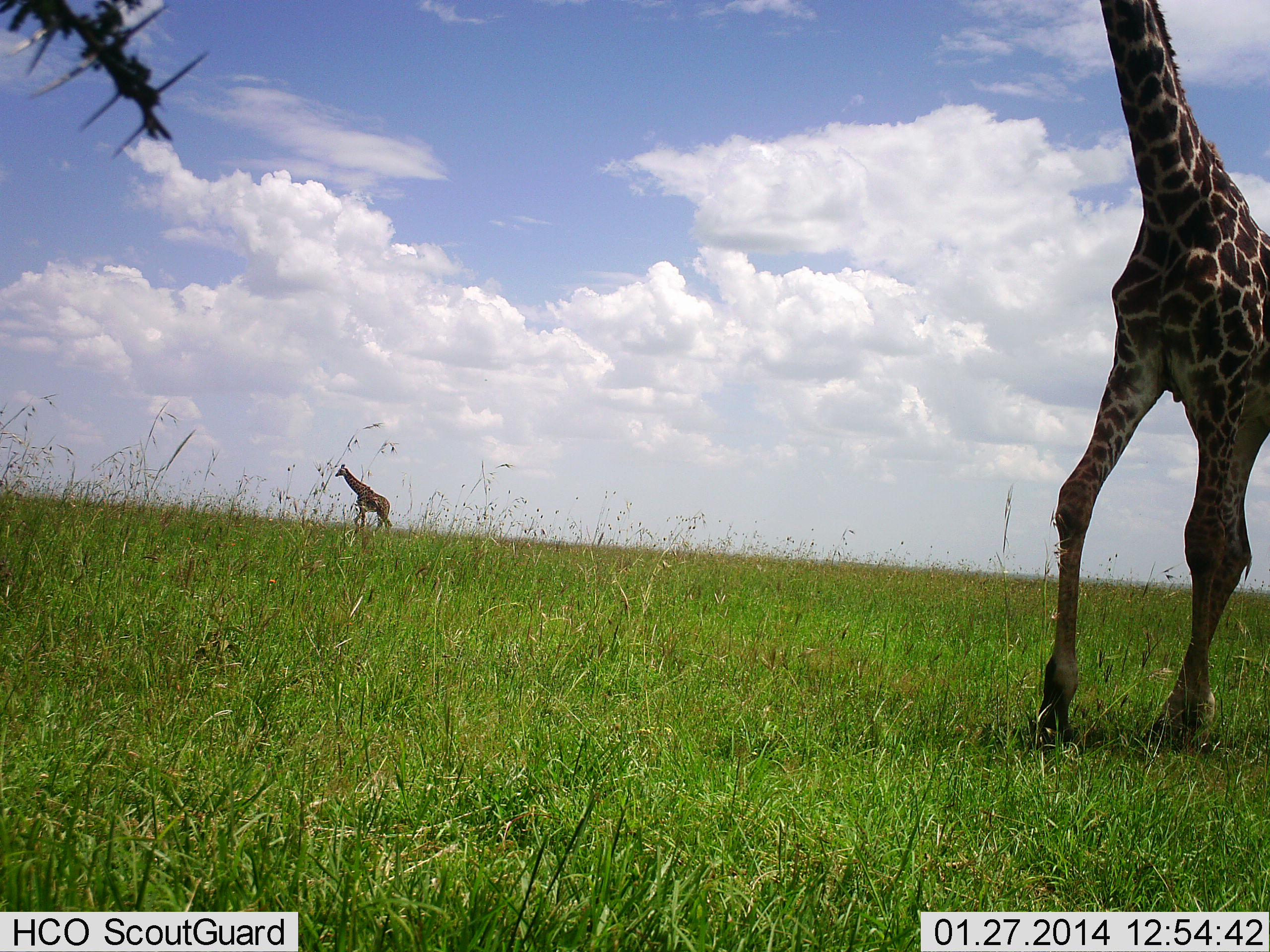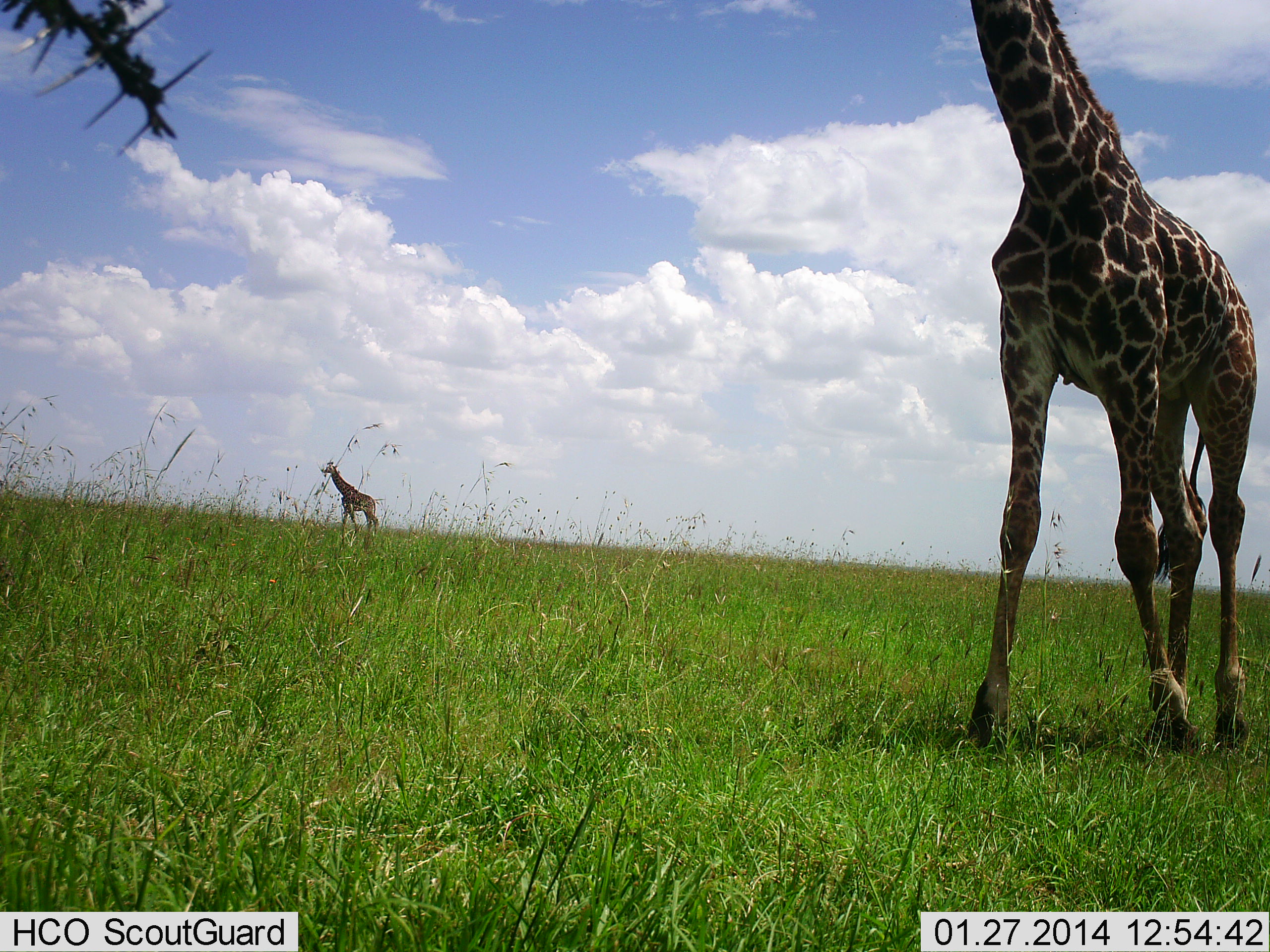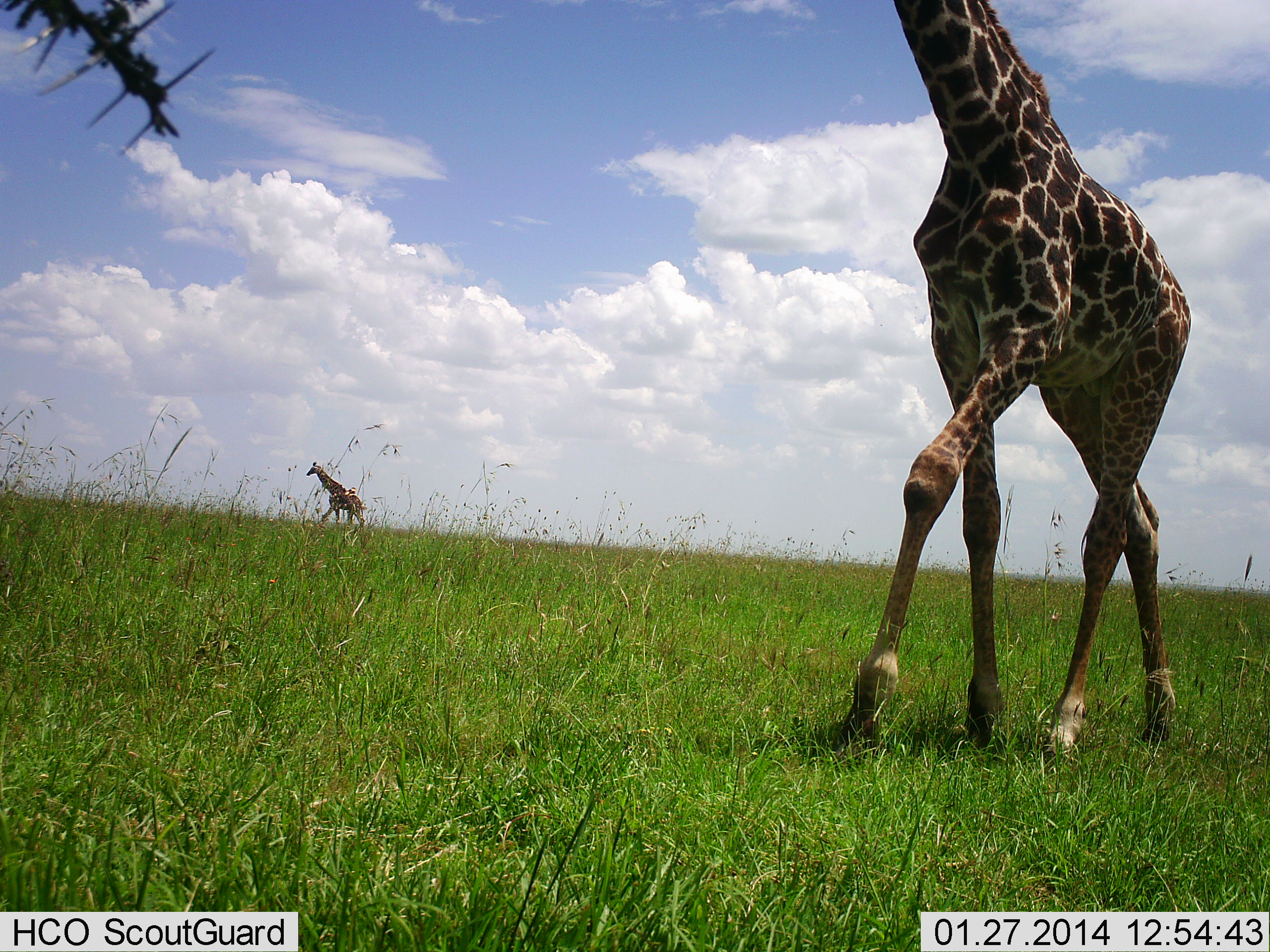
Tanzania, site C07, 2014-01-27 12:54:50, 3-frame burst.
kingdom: Animalia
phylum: Chordata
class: Mammalia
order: Artiodactyla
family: Giraffidae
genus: Giraffa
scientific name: Giraffa camelopardalis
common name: giraffe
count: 2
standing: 27%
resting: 0%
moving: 82%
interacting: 0%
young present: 0%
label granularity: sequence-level